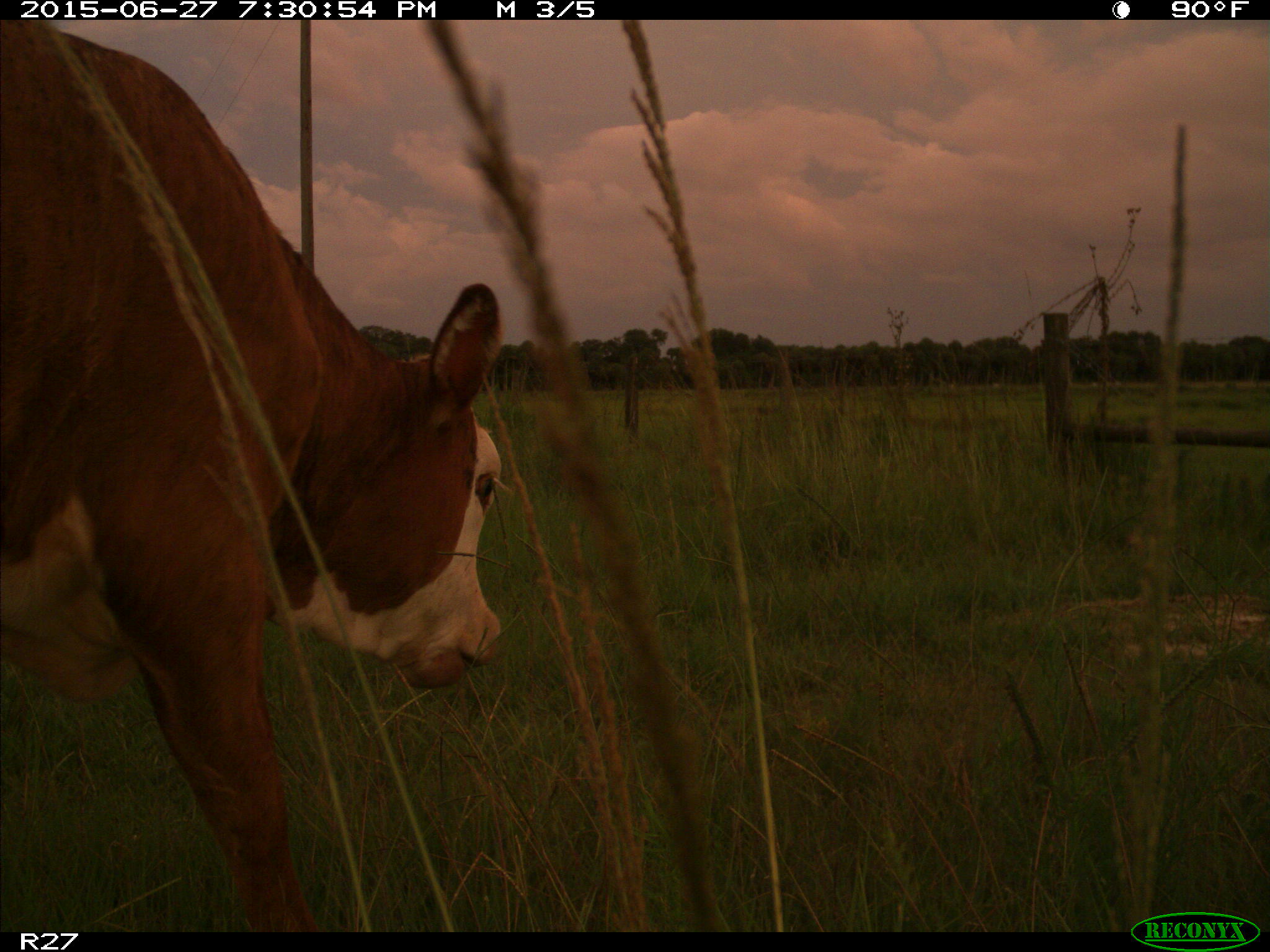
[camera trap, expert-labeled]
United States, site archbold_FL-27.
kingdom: Animalia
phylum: Chordata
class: Mammalia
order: Artiodactyla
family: Bovidae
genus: Bos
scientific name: Bos taurus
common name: domestic cow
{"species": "Bos taurus (domestic cow)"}